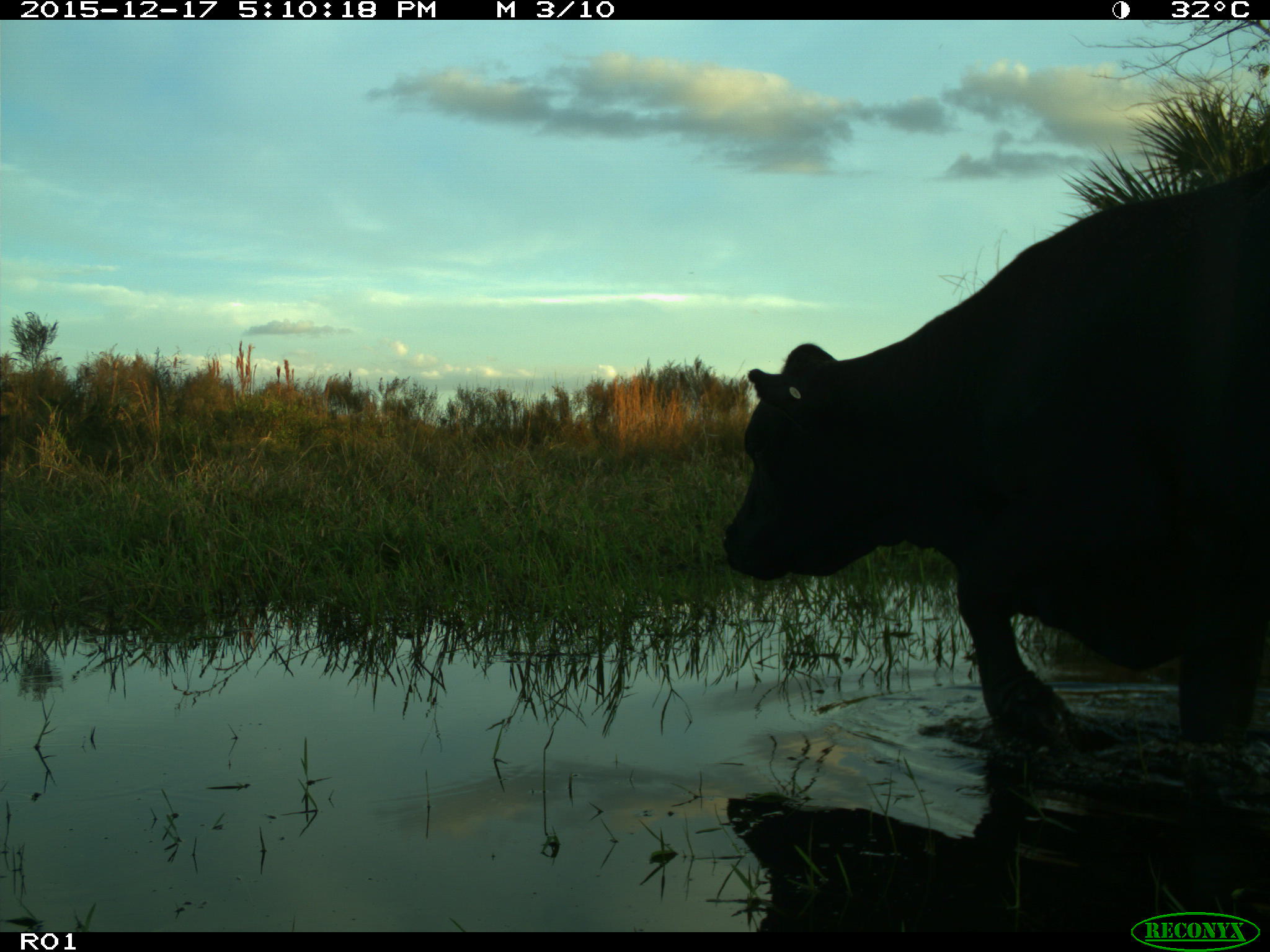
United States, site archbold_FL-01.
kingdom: Animalia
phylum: Chordata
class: Mammalia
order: Artiodactyla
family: Bovidae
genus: Bos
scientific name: Bos taurus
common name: domestic cow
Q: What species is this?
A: Bos taurus (domestic cow).